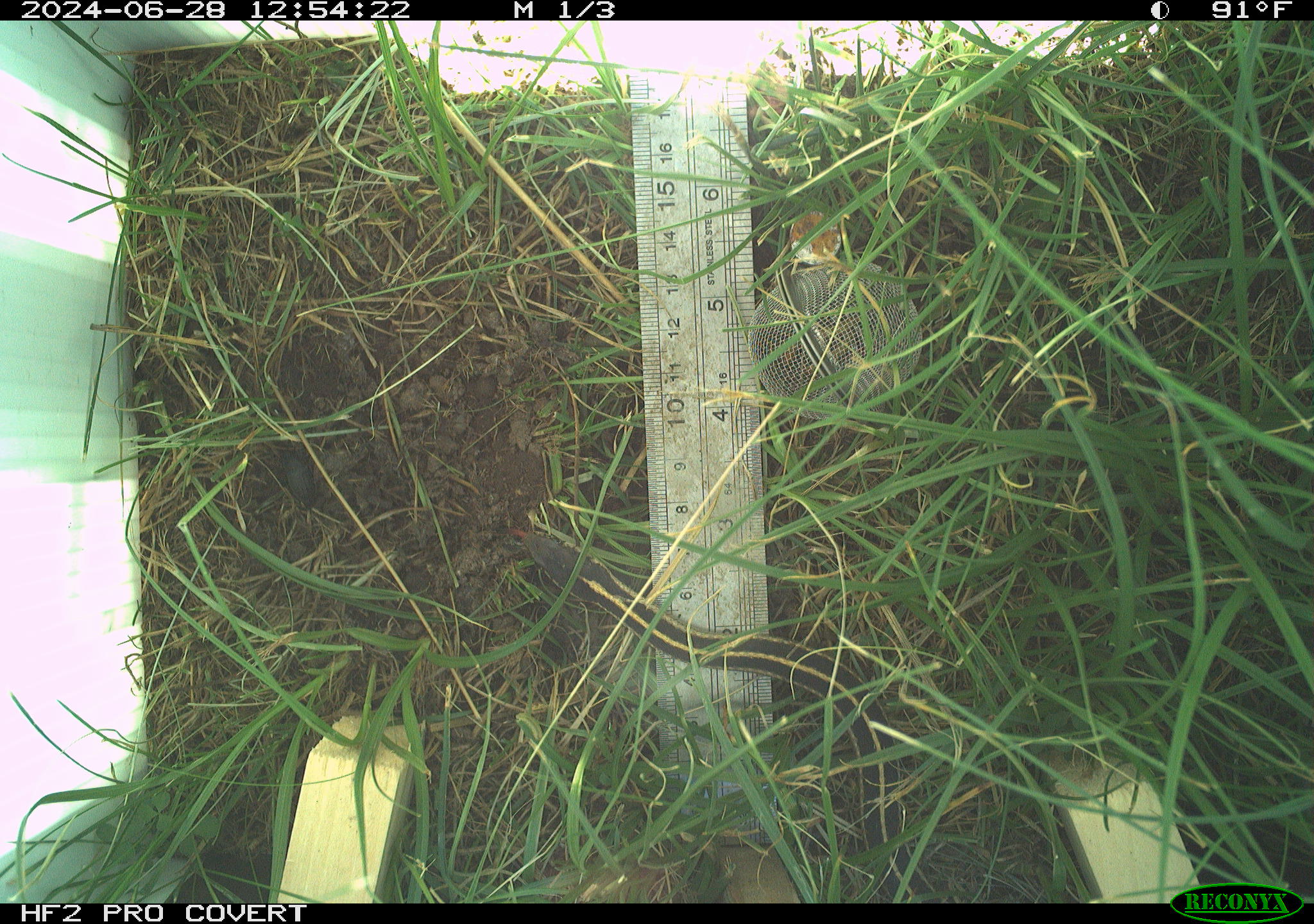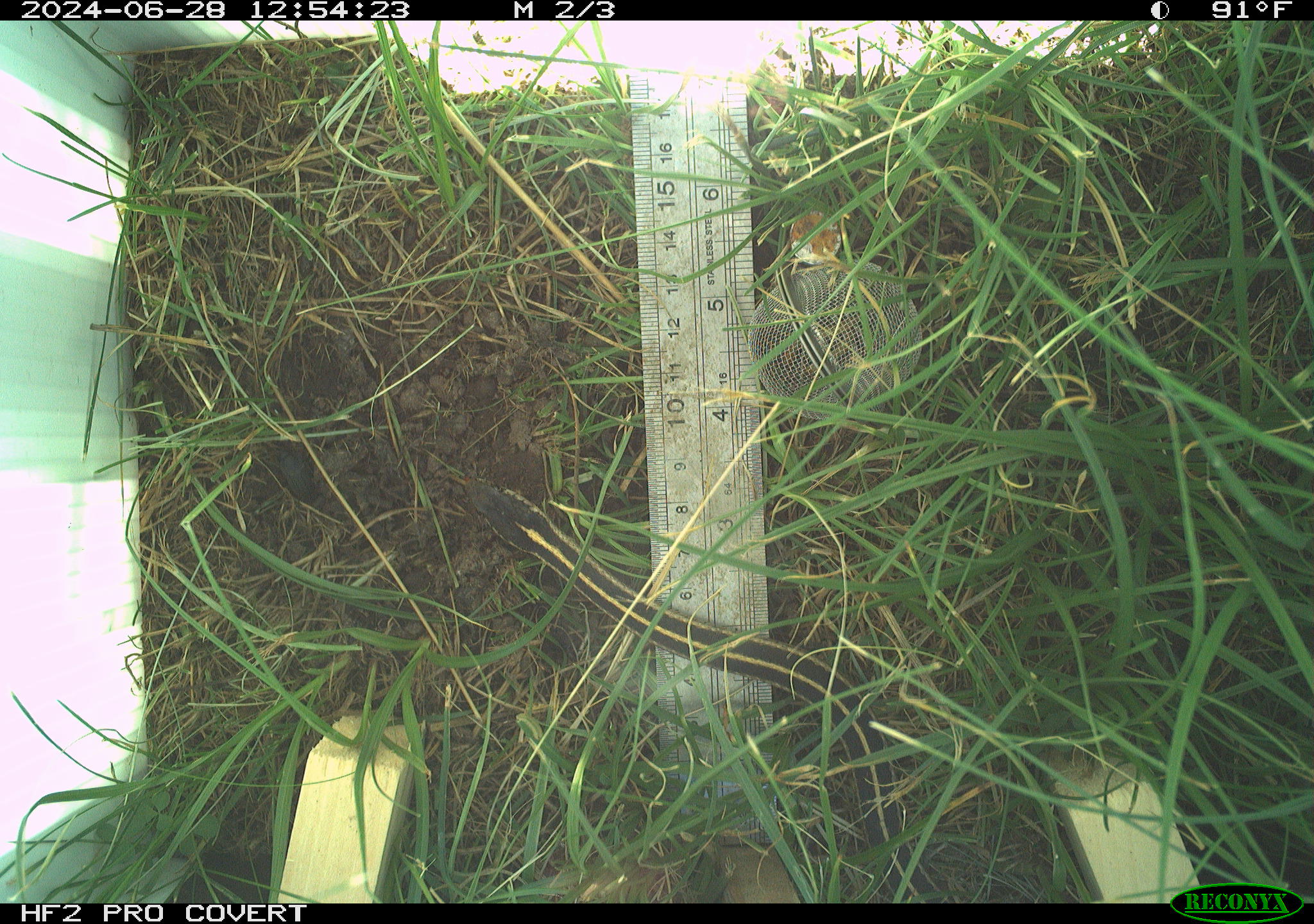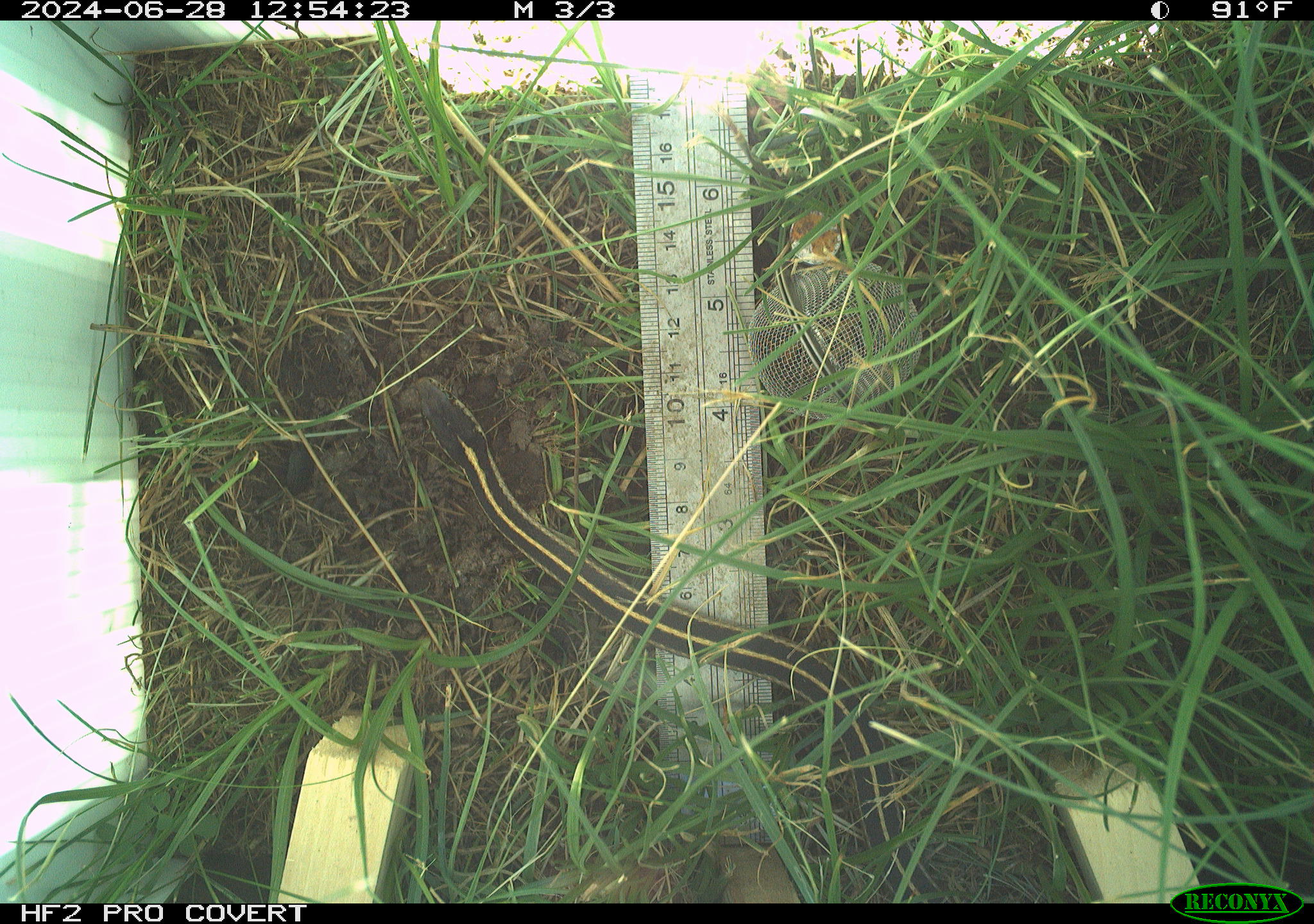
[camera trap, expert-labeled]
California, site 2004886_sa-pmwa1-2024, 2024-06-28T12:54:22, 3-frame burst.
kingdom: Animalia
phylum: Chordata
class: Reptilia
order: Squamata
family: Colubridae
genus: Thamnophis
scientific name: Thamnophis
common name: american gartersnakes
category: thamnophis species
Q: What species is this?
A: Thamnophis species (american gartersnakes) (Thamnophis).